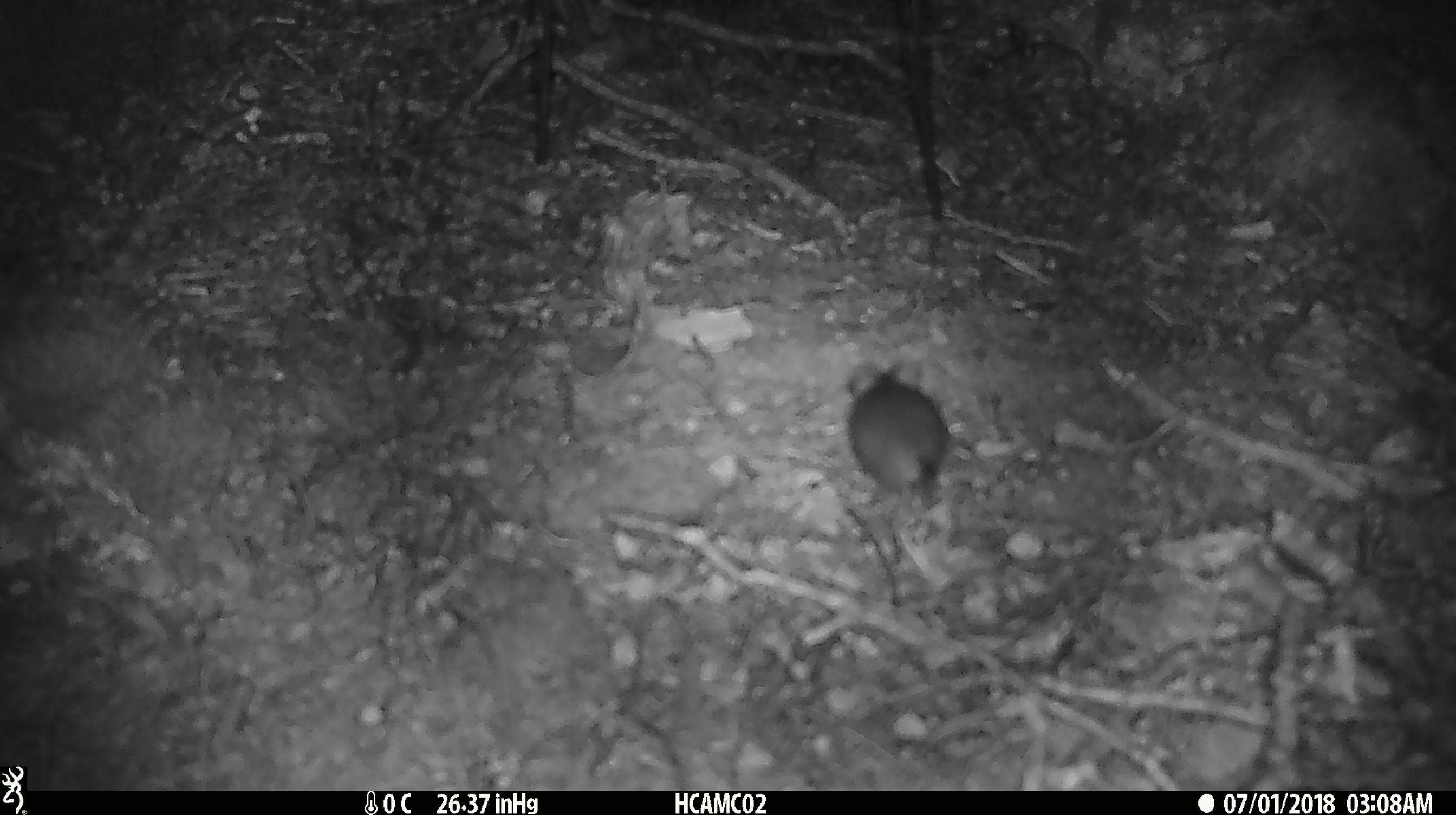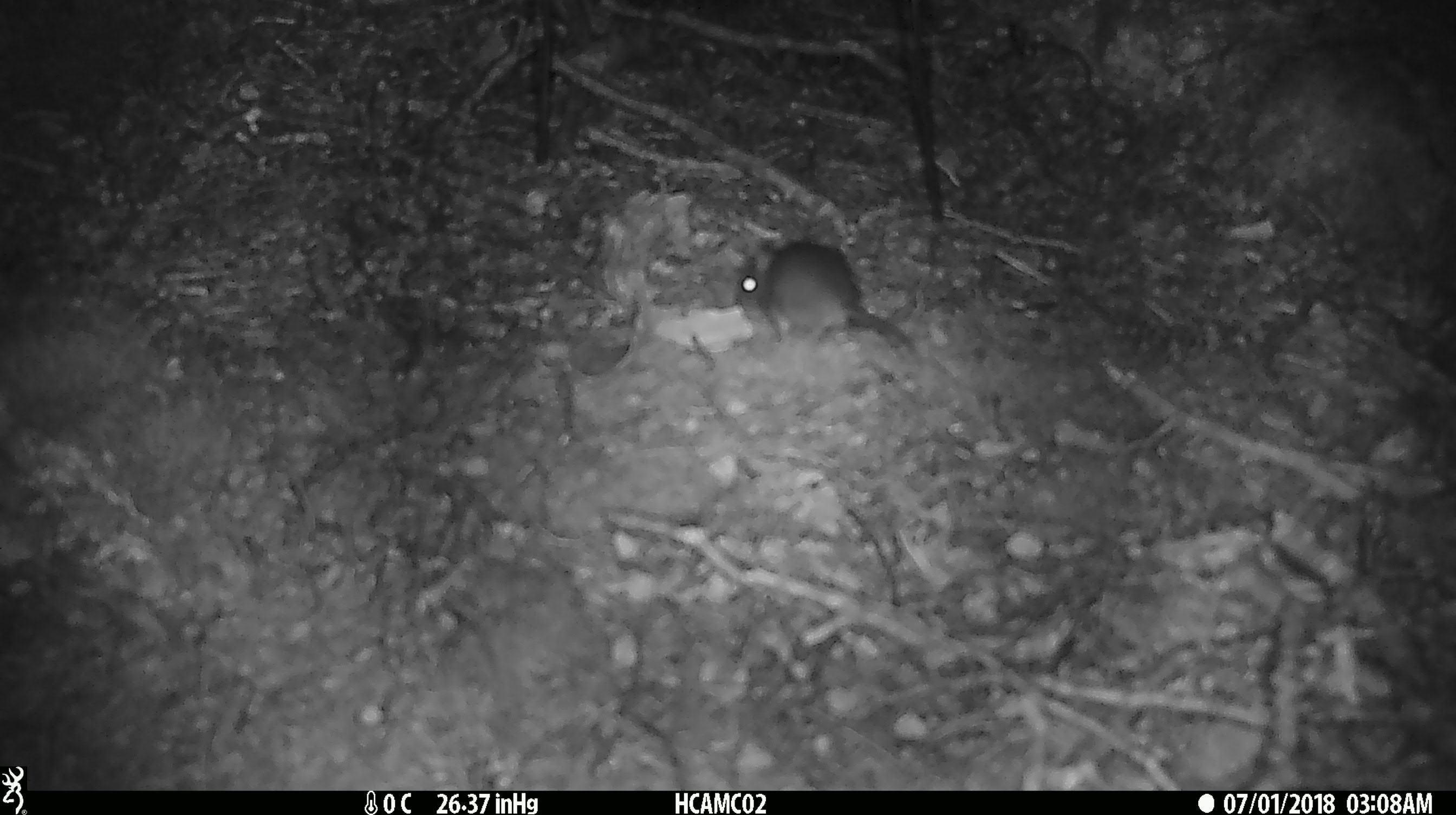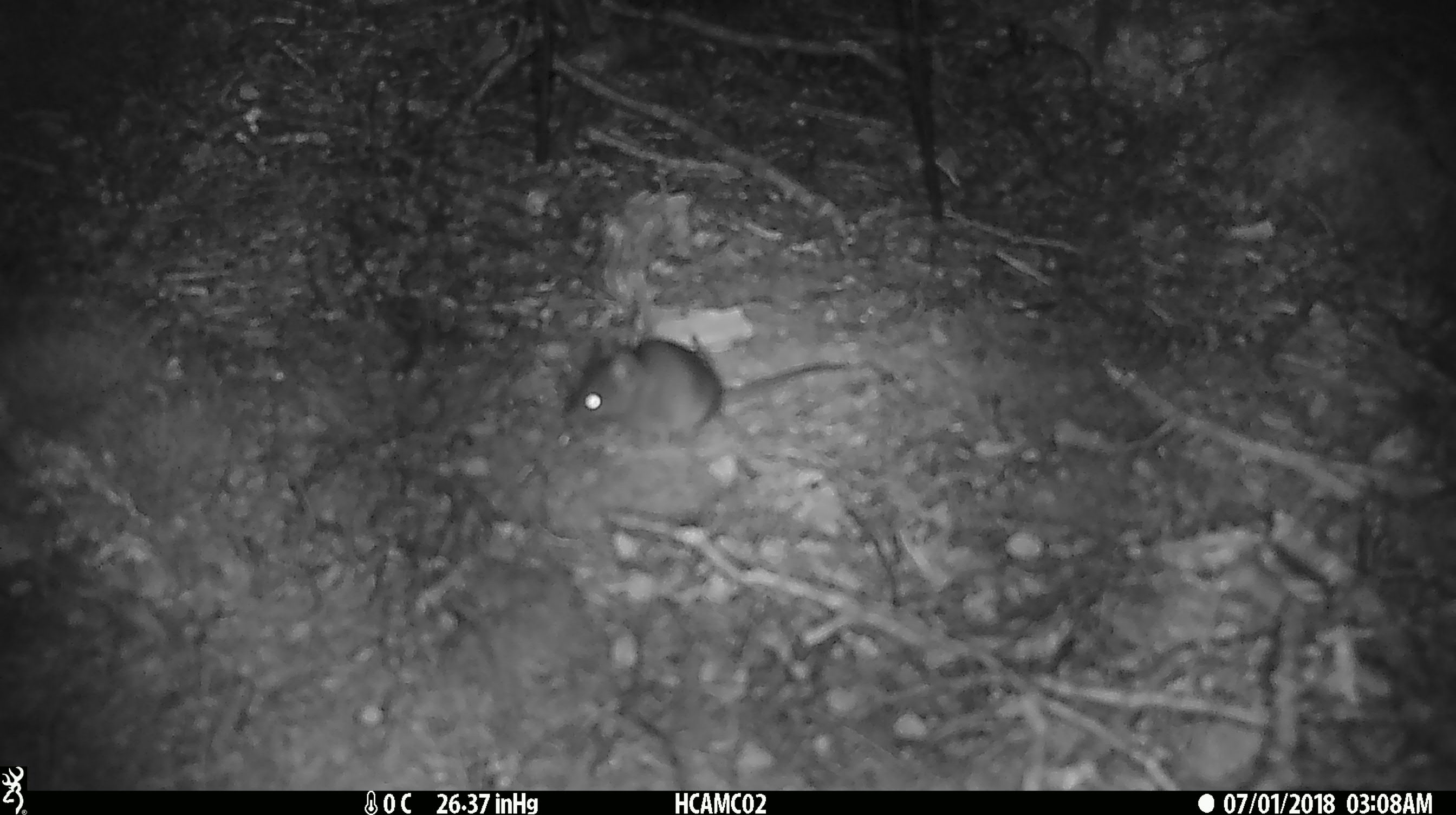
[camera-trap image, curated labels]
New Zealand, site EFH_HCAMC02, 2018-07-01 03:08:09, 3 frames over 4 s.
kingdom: Animalia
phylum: Chordata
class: Mammalia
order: Rodentia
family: Muridae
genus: Mus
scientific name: Mus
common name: mouse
Mouse (Mus).